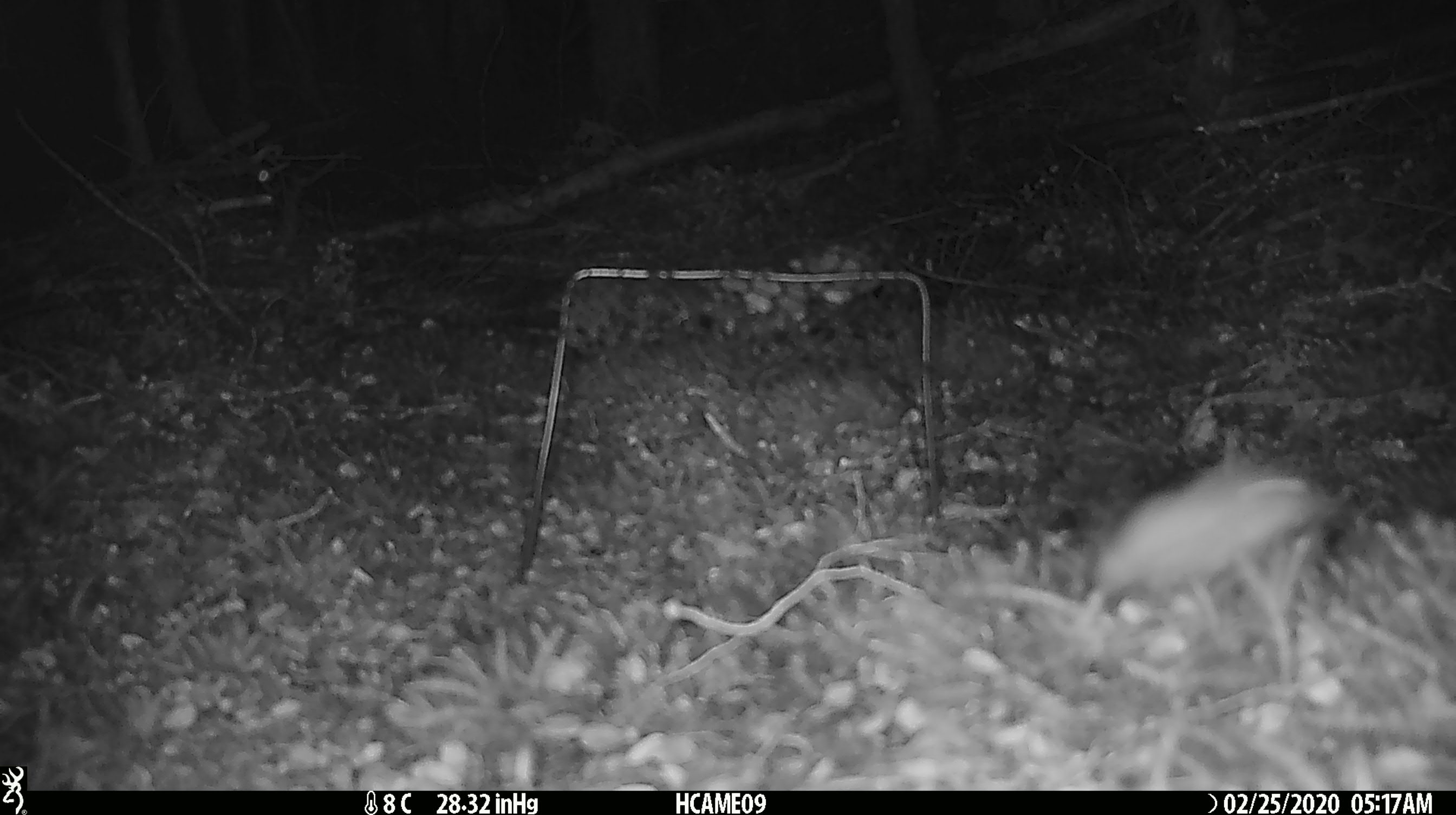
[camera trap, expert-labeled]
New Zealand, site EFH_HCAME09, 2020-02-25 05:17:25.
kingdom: Animalia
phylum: Chordata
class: Mammalia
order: Rodentia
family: Muridae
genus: Mus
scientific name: Mus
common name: mouse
Mouse (Mus).